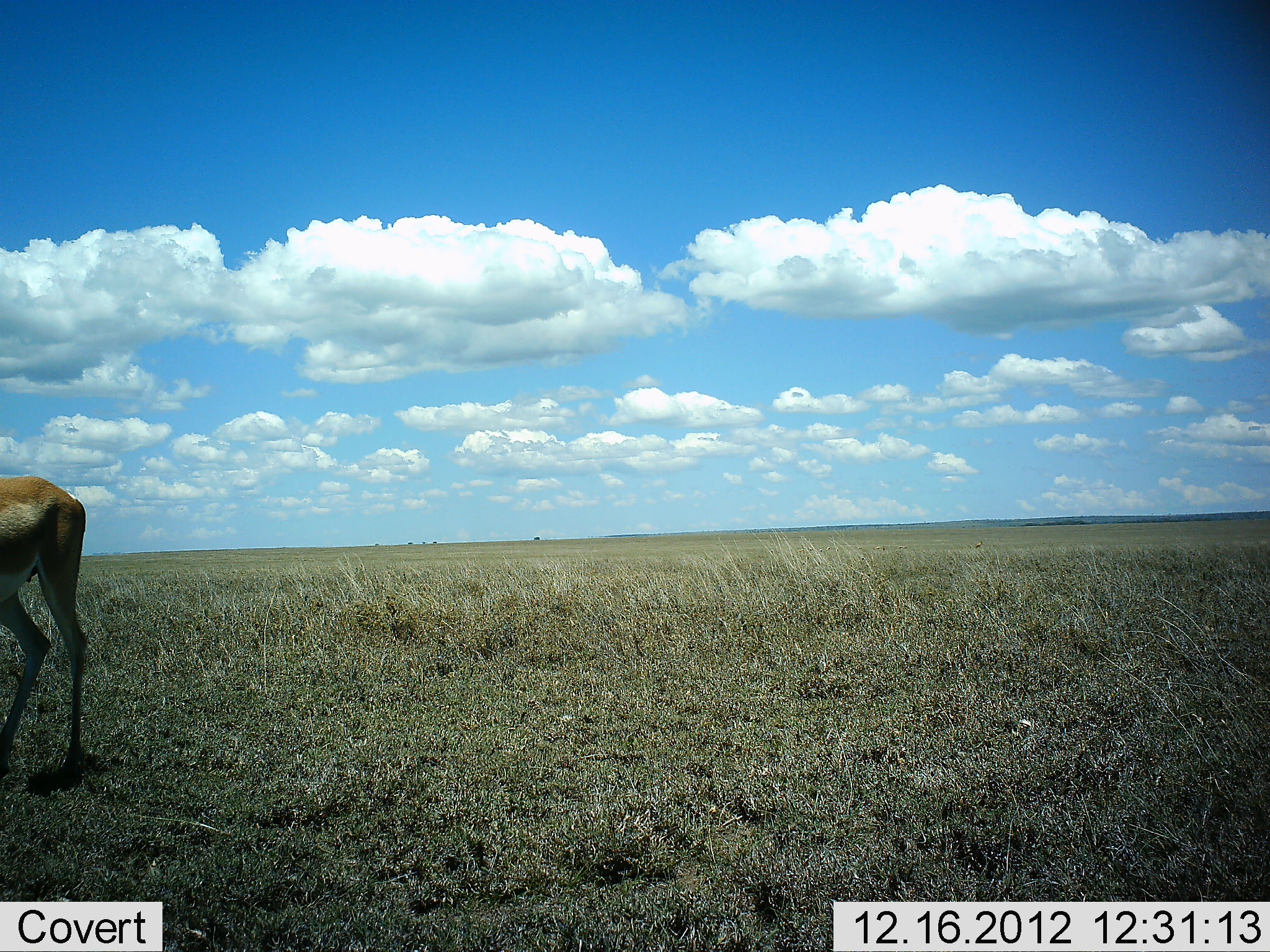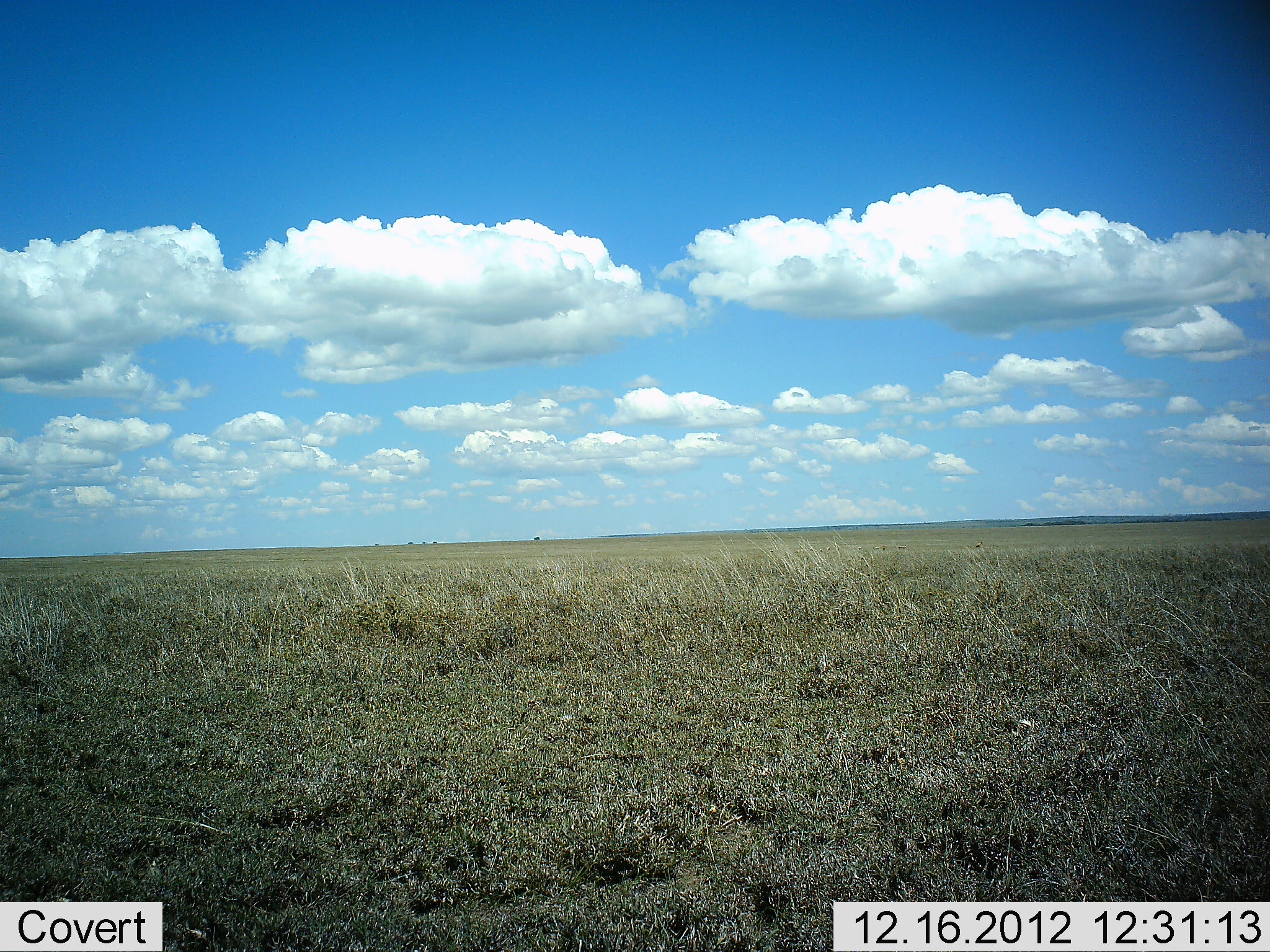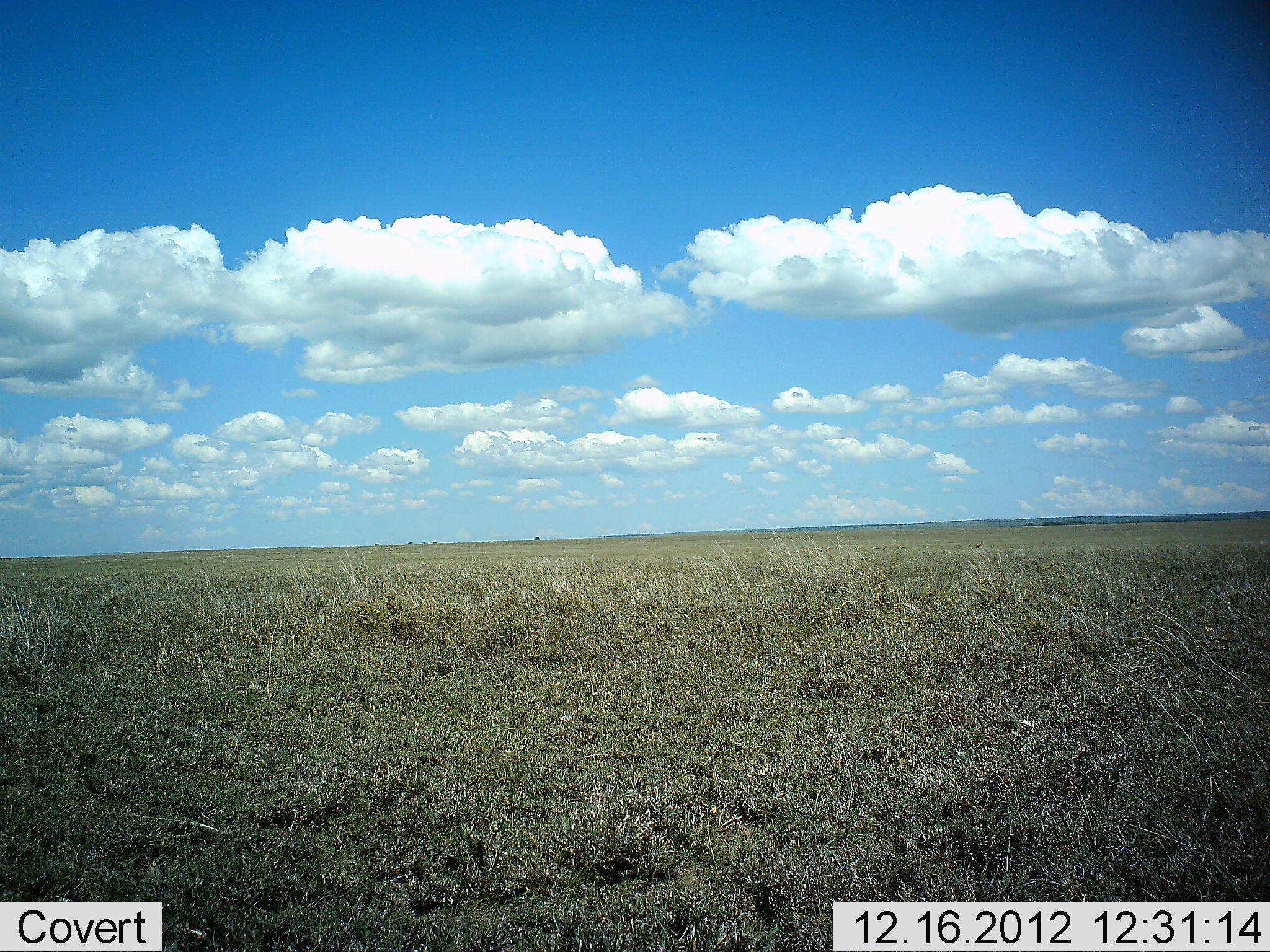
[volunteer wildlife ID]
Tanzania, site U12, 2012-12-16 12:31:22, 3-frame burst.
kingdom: Animalia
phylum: Chordata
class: Mammalia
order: Artiodactyla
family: Bovidae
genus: Nanger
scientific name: Nanger granti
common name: grant's gazelle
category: gazellegrants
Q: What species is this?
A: Gazellegrants (grant's gazelle) (Nanger granti).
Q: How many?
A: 1.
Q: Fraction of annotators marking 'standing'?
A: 10%.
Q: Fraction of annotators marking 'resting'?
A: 0%.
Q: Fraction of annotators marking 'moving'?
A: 90%.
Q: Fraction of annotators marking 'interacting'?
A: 0%.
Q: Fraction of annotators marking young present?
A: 0%.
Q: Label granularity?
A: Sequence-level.